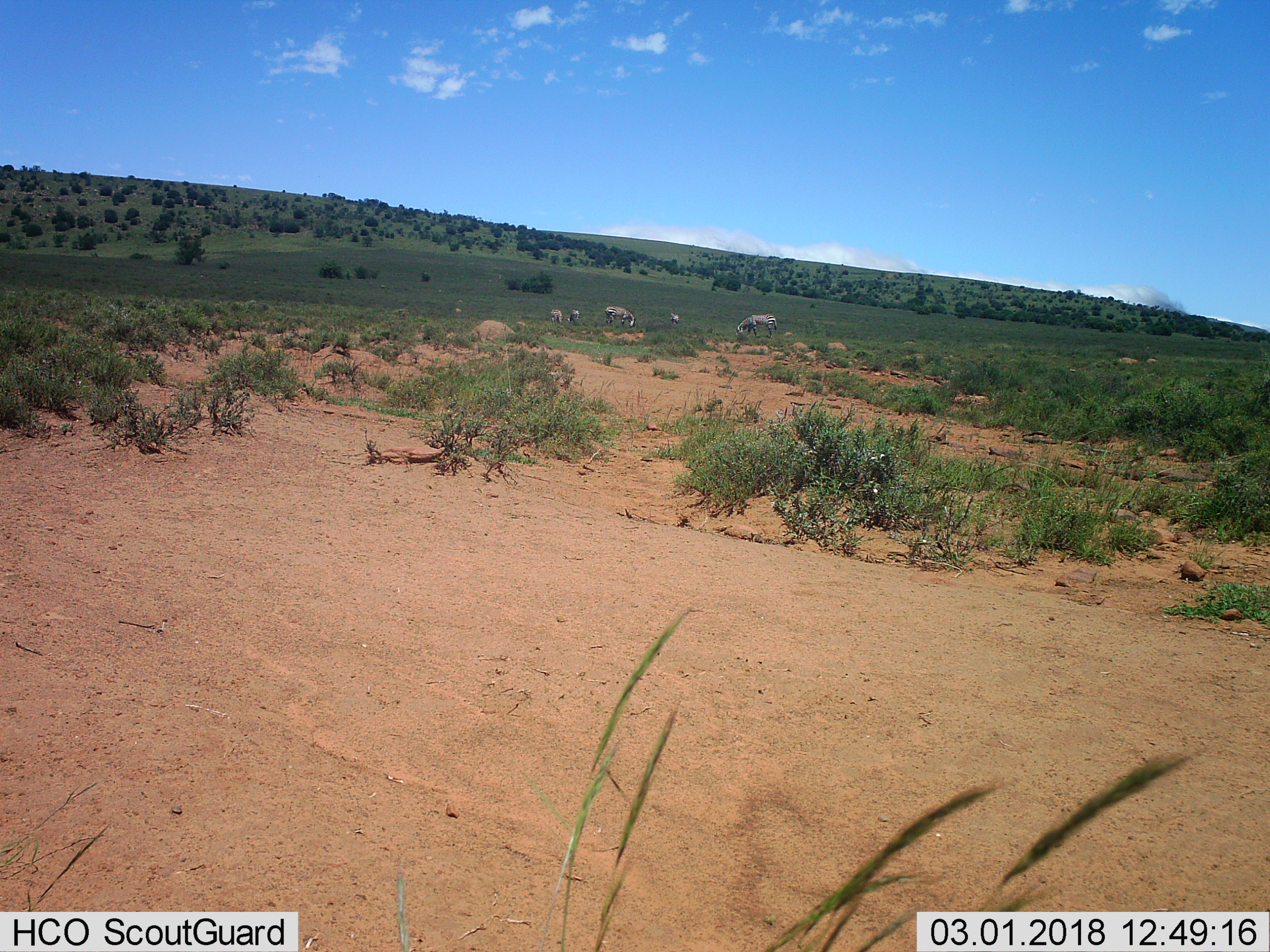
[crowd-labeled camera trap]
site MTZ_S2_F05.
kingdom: Animalia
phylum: Chordata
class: Mammalia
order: Perissodactyla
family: Equidae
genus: Equus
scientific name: Equus zebra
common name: mountain zebra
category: zebramountain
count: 5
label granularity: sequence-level